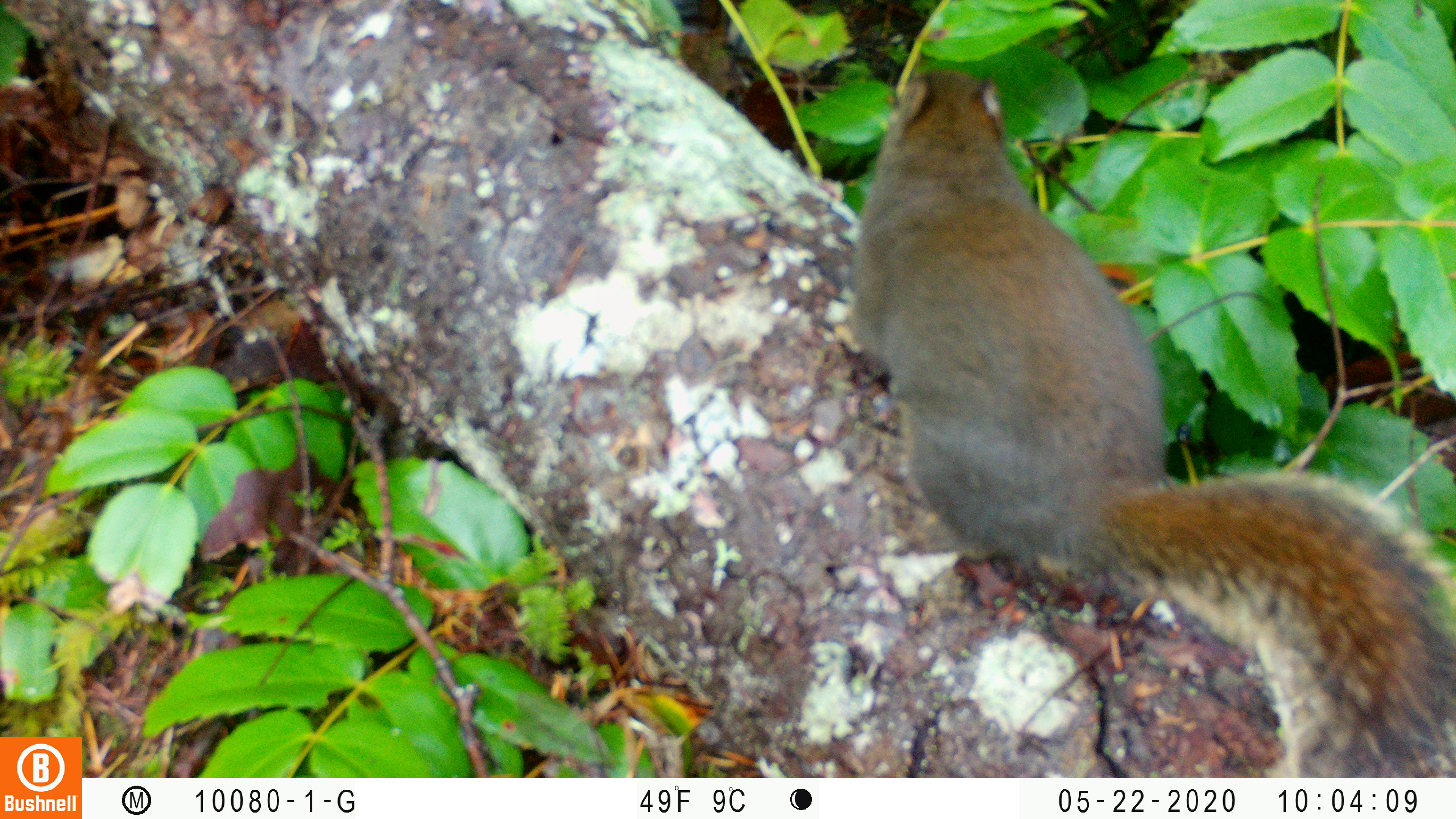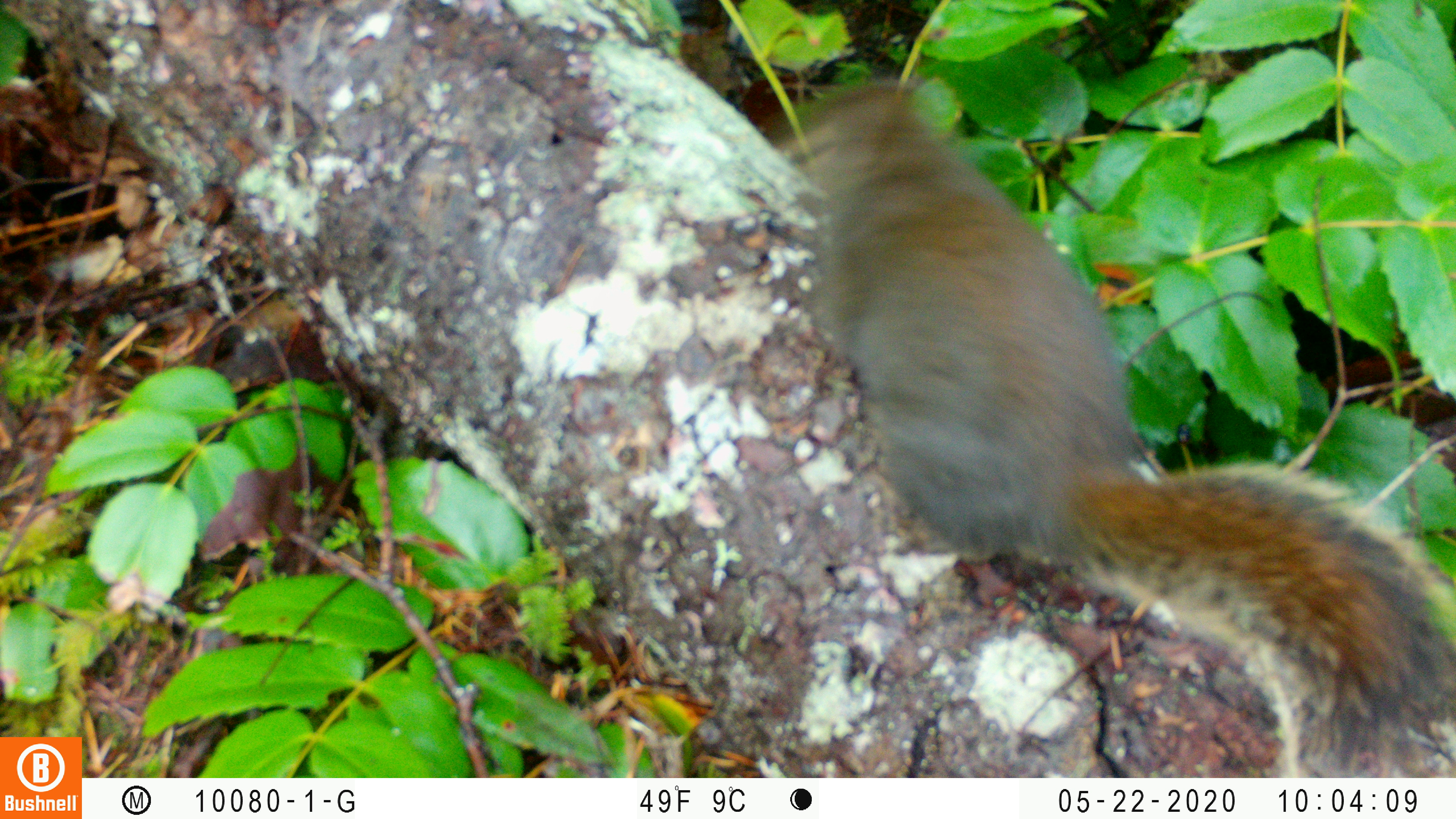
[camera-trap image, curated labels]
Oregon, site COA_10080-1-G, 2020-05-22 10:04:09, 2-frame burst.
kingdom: Animalia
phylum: Chordata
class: Mammalia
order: Rodentia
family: Sciuridae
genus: Tamiasciurus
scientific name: Tamiasciurus douglasii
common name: douglas squirrel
Douglas squirrel (Tamiasciurus douglasii).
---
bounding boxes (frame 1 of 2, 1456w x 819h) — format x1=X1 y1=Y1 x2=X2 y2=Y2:
douglas squirrel: x1=833 y1=71 x2=1450 y2=772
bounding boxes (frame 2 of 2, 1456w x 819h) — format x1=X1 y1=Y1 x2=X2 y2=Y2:
douglas squirrel: x1=795 y1=81 x2=1450 y2=767